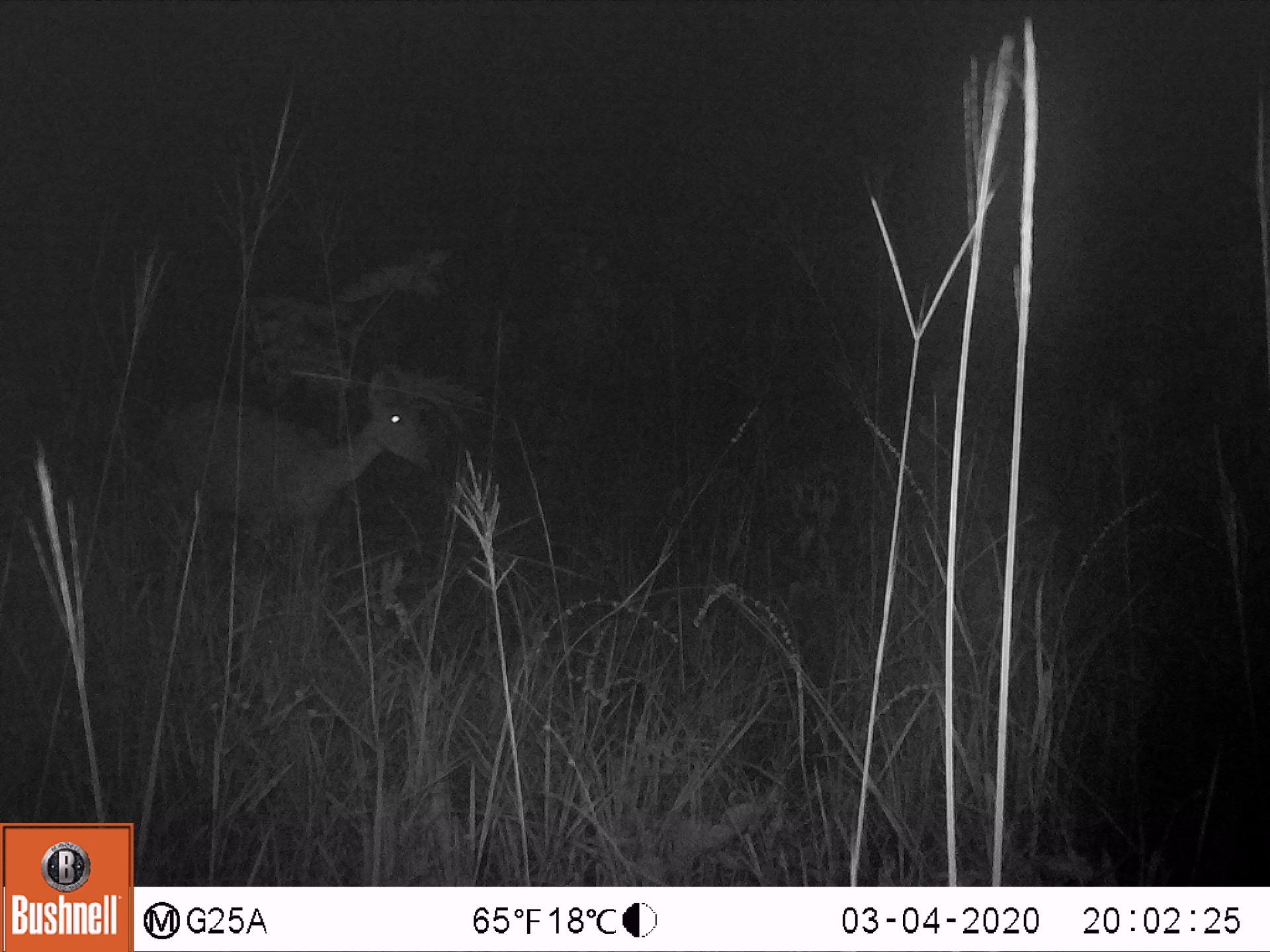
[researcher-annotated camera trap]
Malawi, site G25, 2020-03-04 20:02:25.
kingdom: Animalia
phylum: Chordata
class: Mammalia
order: Artiodactyla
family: Bovidae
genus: Redunca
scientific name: Redunca arundinum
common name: southern reedbuck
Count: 1.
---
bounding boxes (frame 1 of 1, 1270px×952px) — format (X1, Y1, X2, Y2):
southern reedbuck: (150, 362, 445, 578)